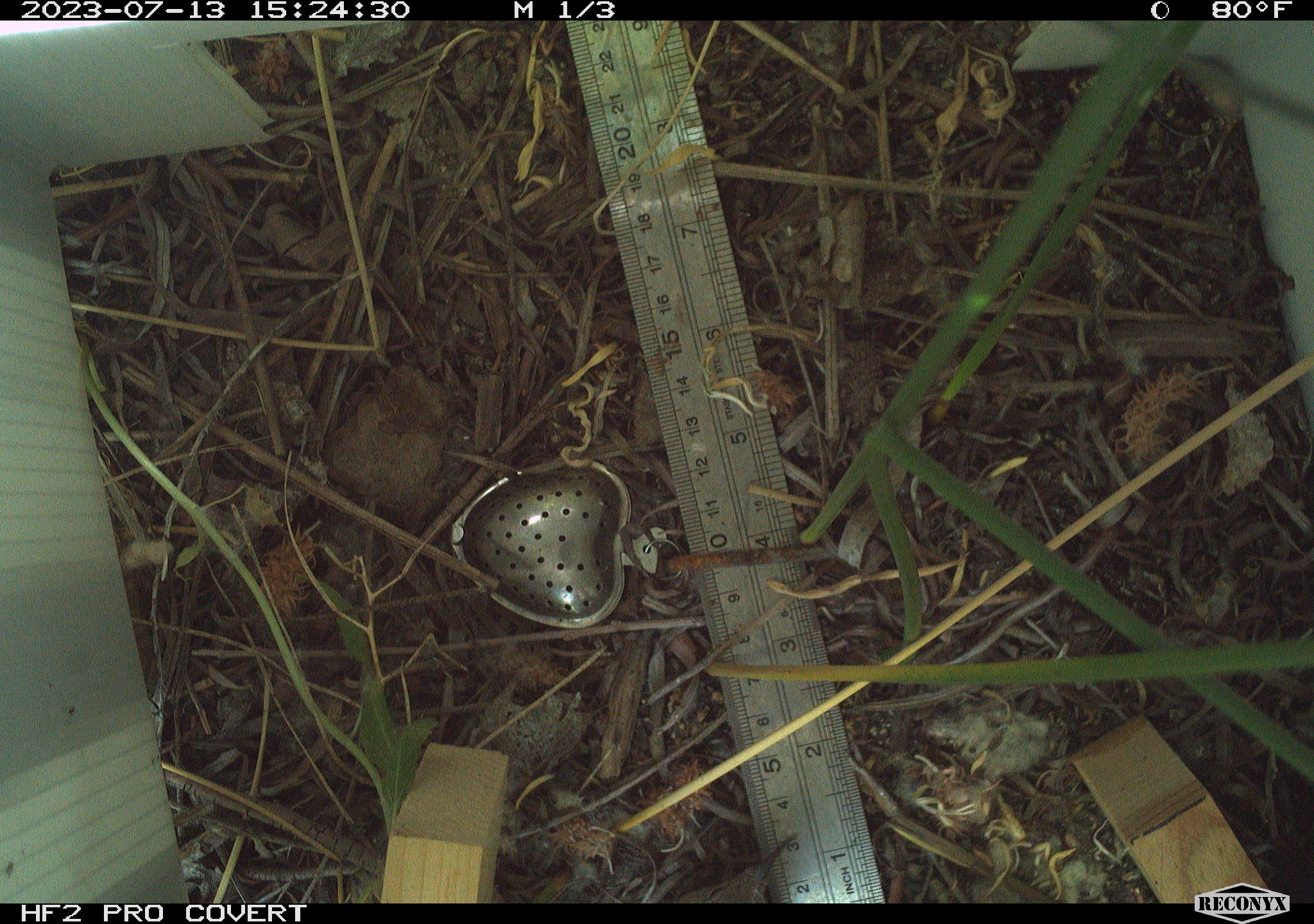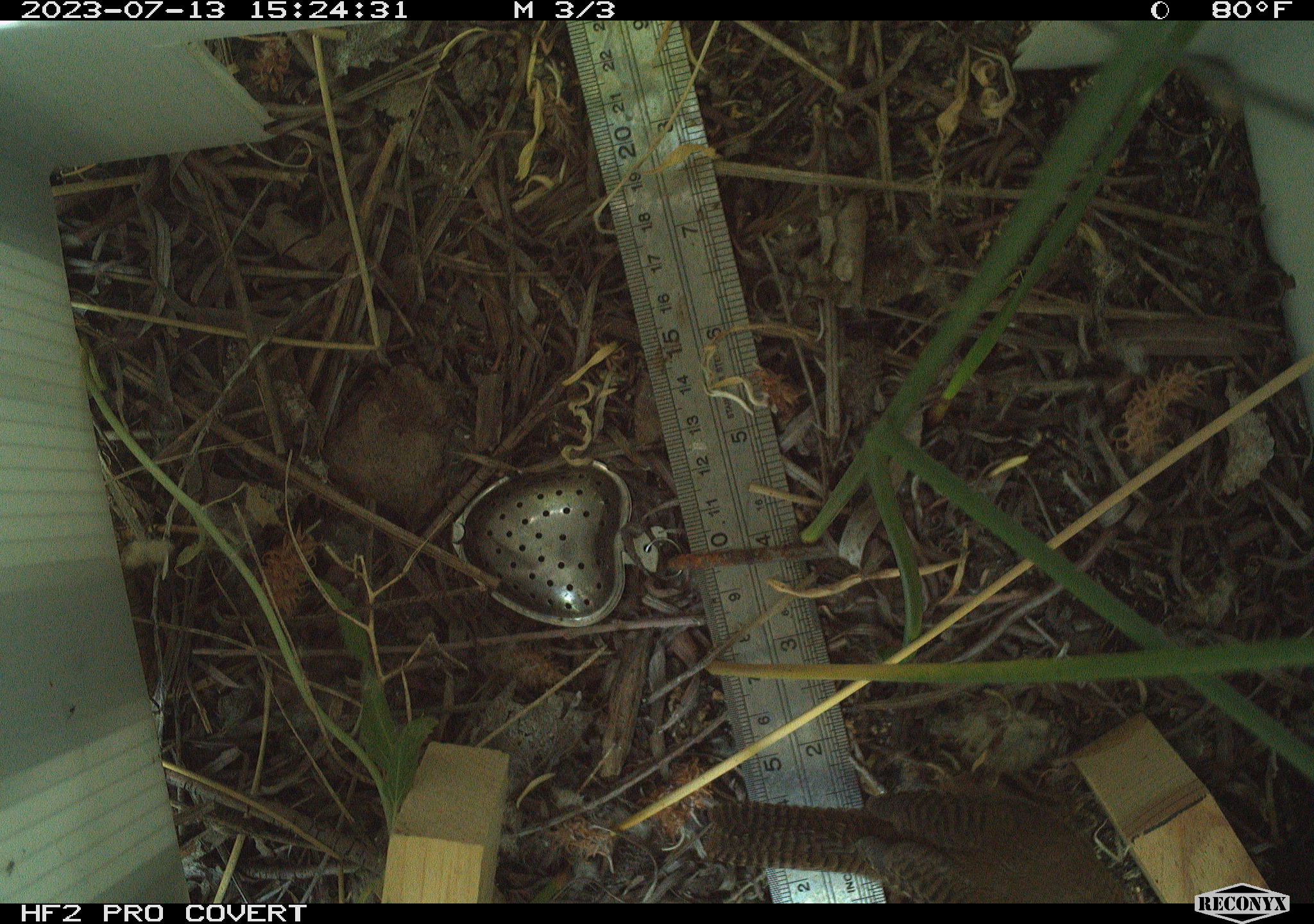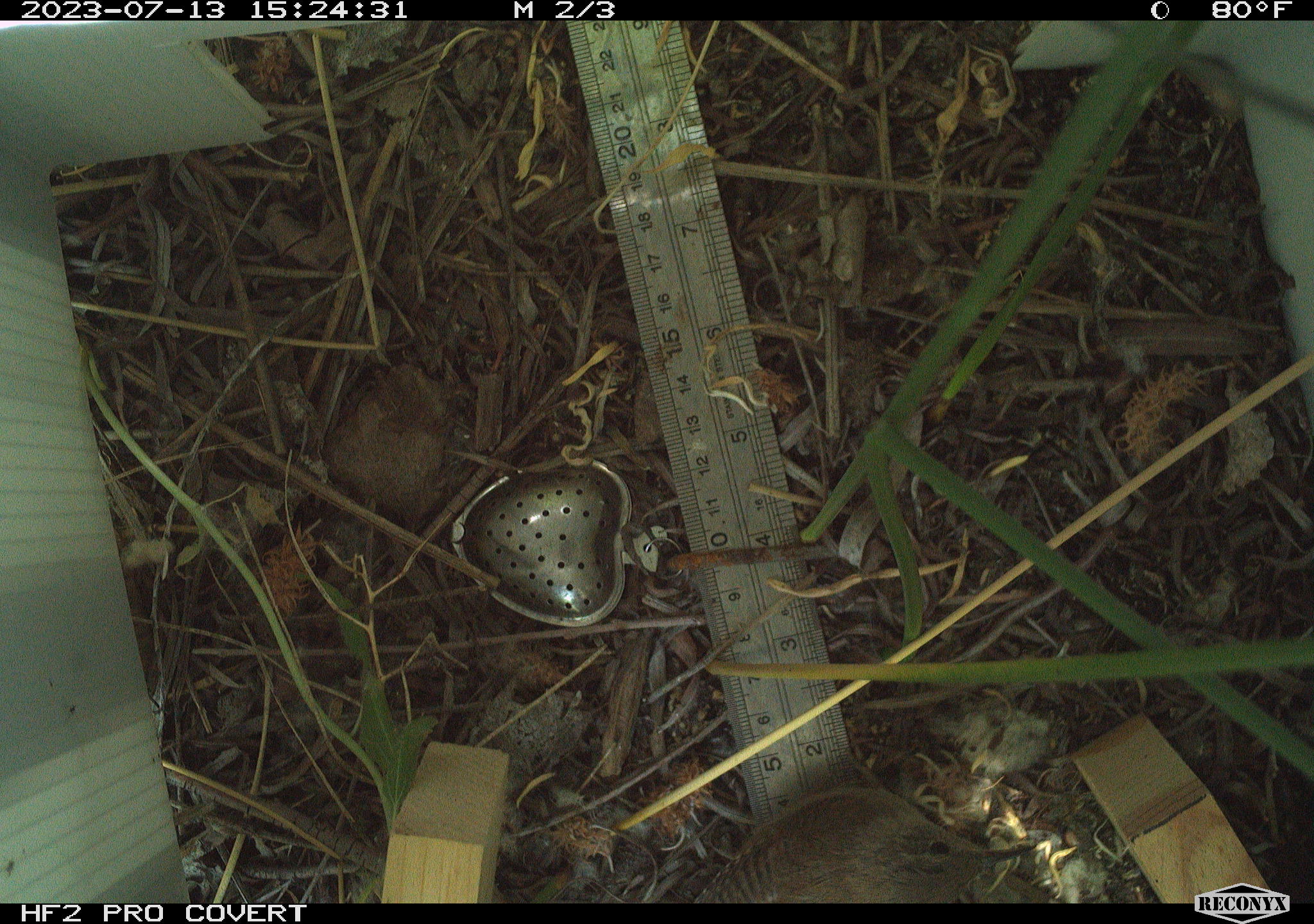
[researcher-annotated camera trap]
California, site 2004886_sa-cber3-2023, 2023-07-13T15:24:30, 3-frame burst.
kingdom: Animalia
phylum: Chordata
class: Aves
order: Passeriformes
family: Troglodytidae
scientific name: Troglodytidae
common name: wren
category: troglodytidae family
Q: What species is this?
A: Troglodytidae family (wren) (Troglodytidae).